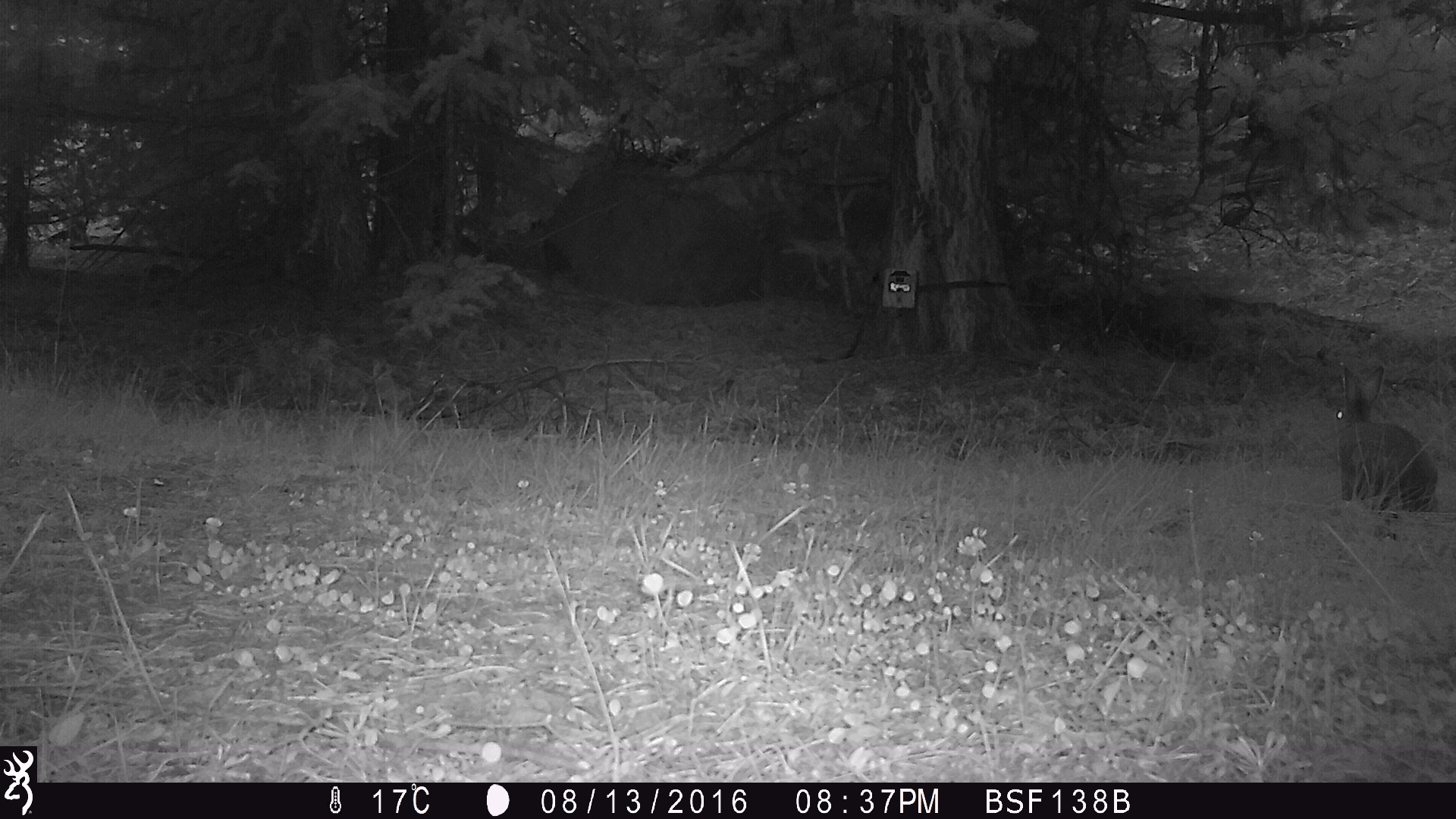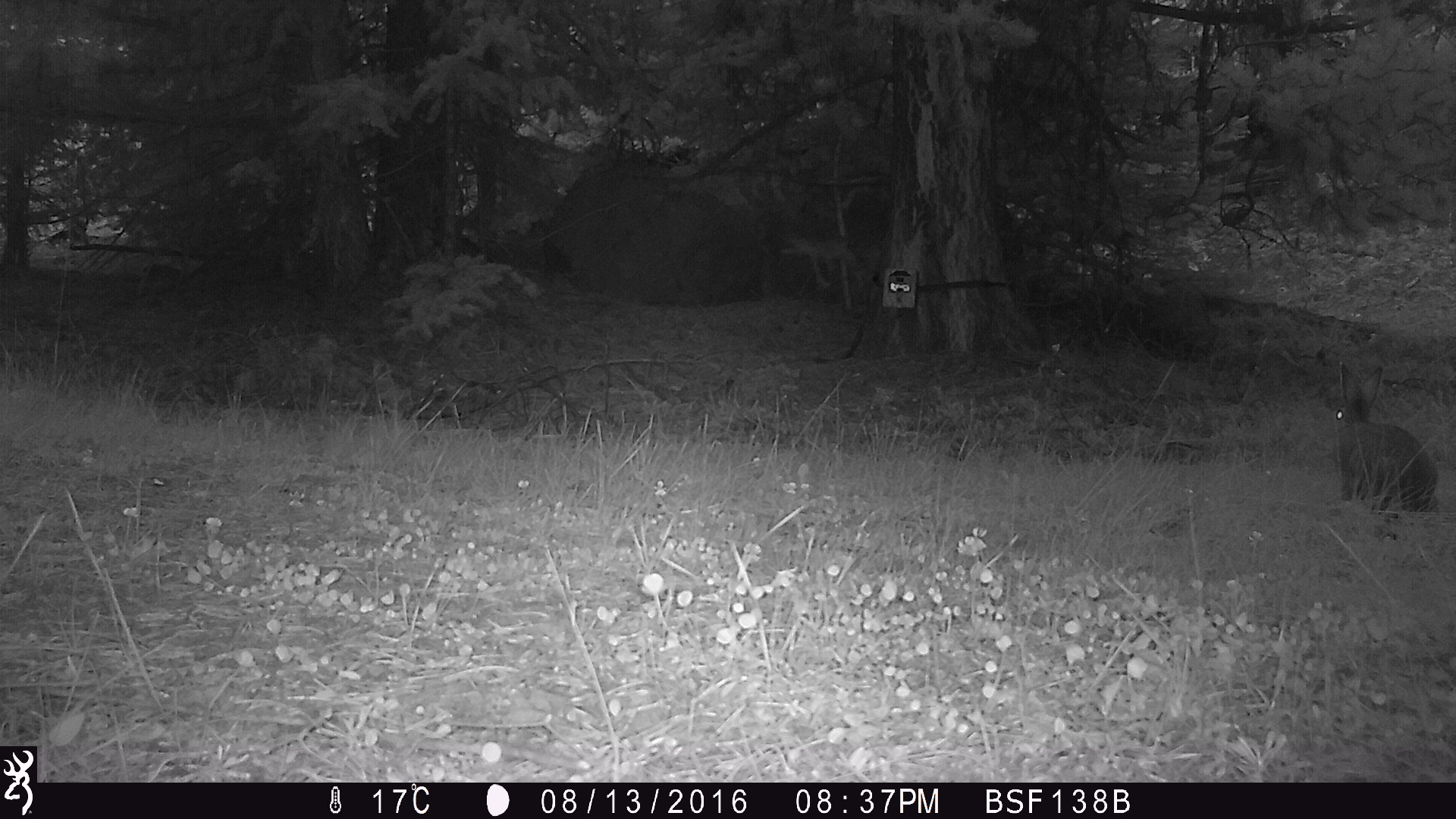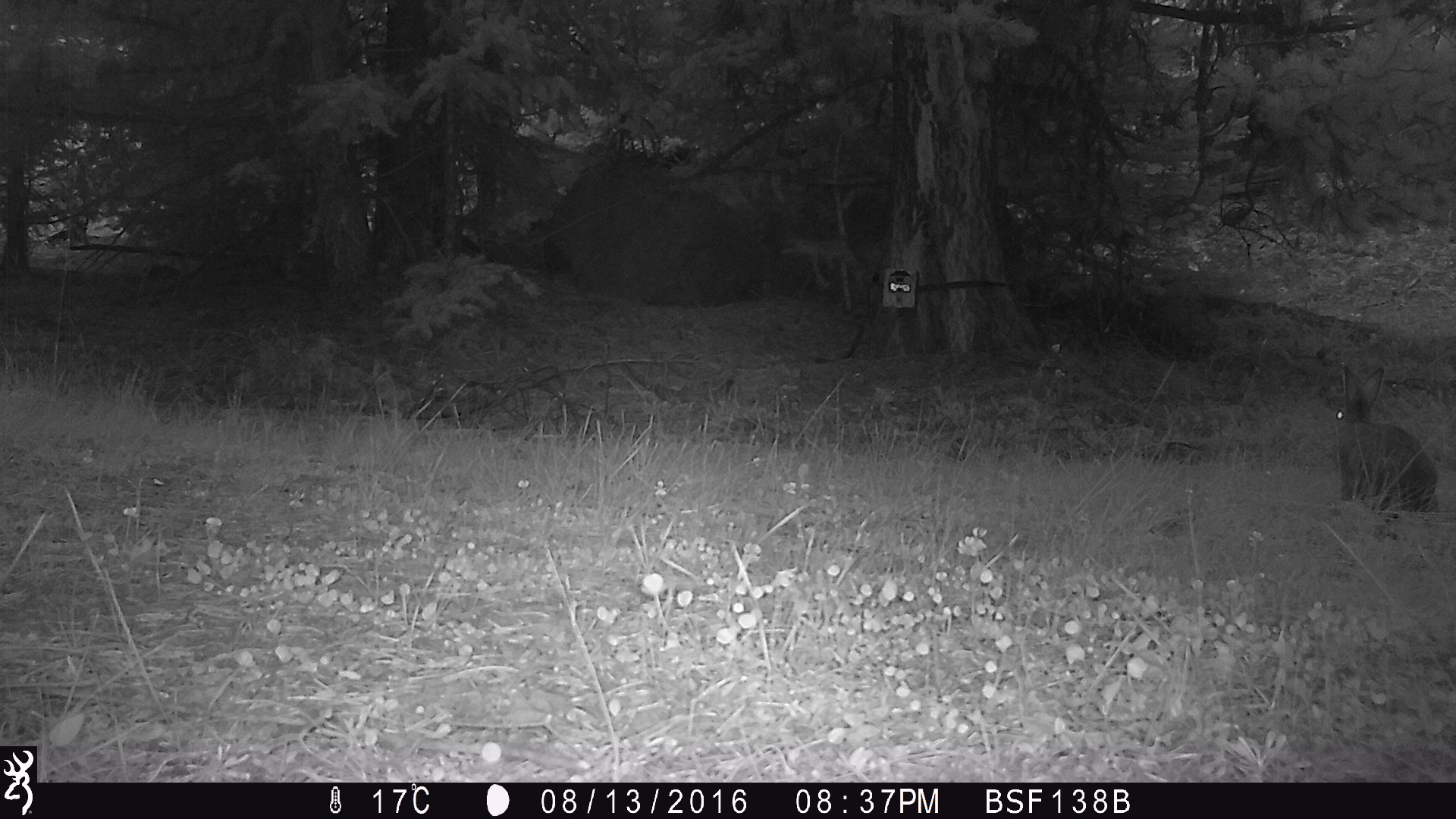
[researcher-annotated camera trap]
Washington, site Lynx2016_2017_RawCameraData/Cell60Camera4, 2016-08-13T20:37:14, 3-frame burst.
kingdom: Animalia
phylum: Chordata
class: Mammalia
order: Lagomorpha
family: Leporidae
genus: Lepus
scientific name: Lepus americanus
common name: snowshoe hare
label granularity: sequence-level